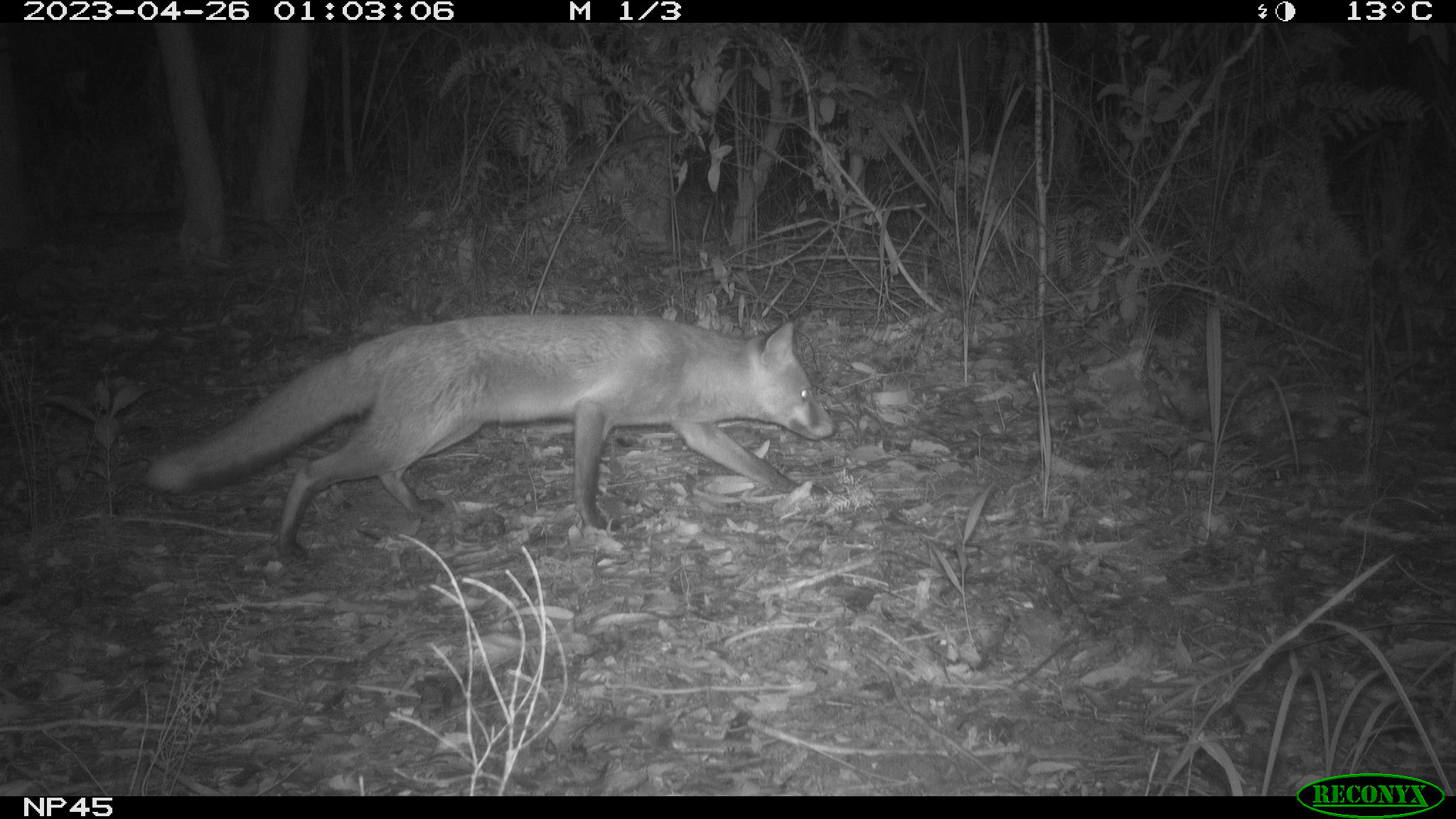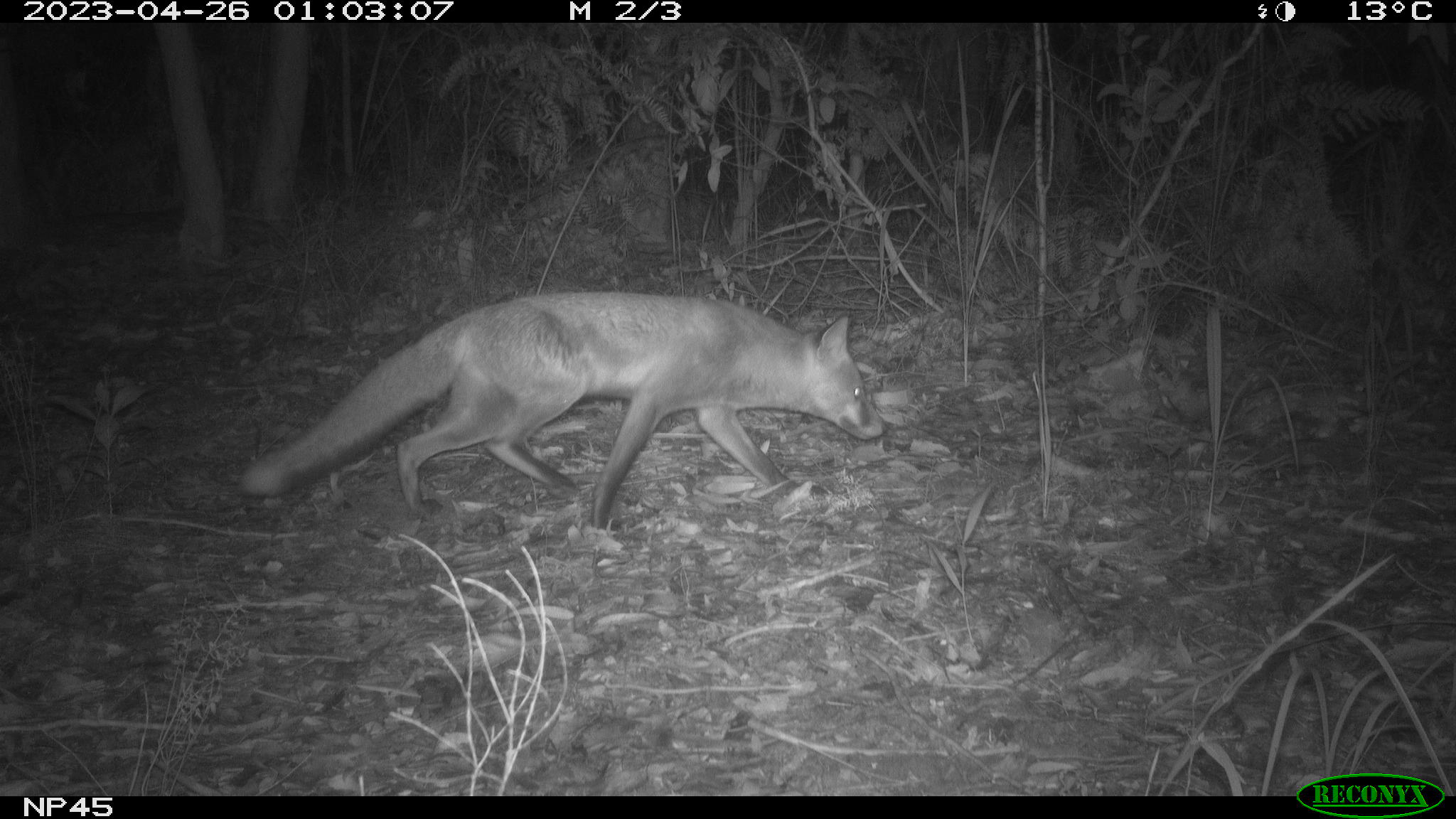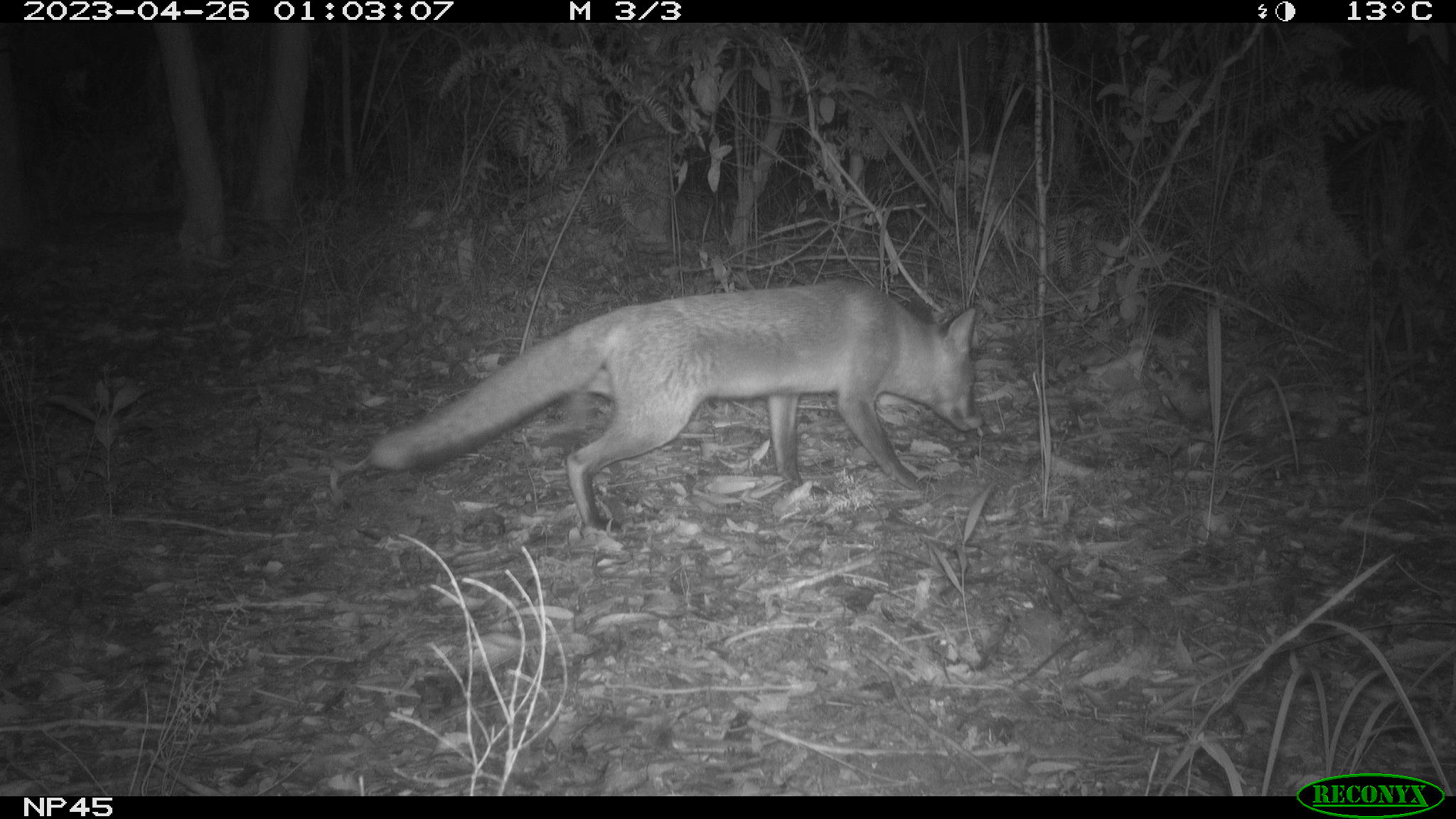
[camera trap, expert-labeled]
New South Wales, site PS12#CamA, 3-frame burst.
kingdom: Animalia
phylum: Chordata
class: Mammalia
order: Carnivora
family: Canidae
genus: Vulpes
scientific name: Vulpes vulpes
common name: red fox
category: fox